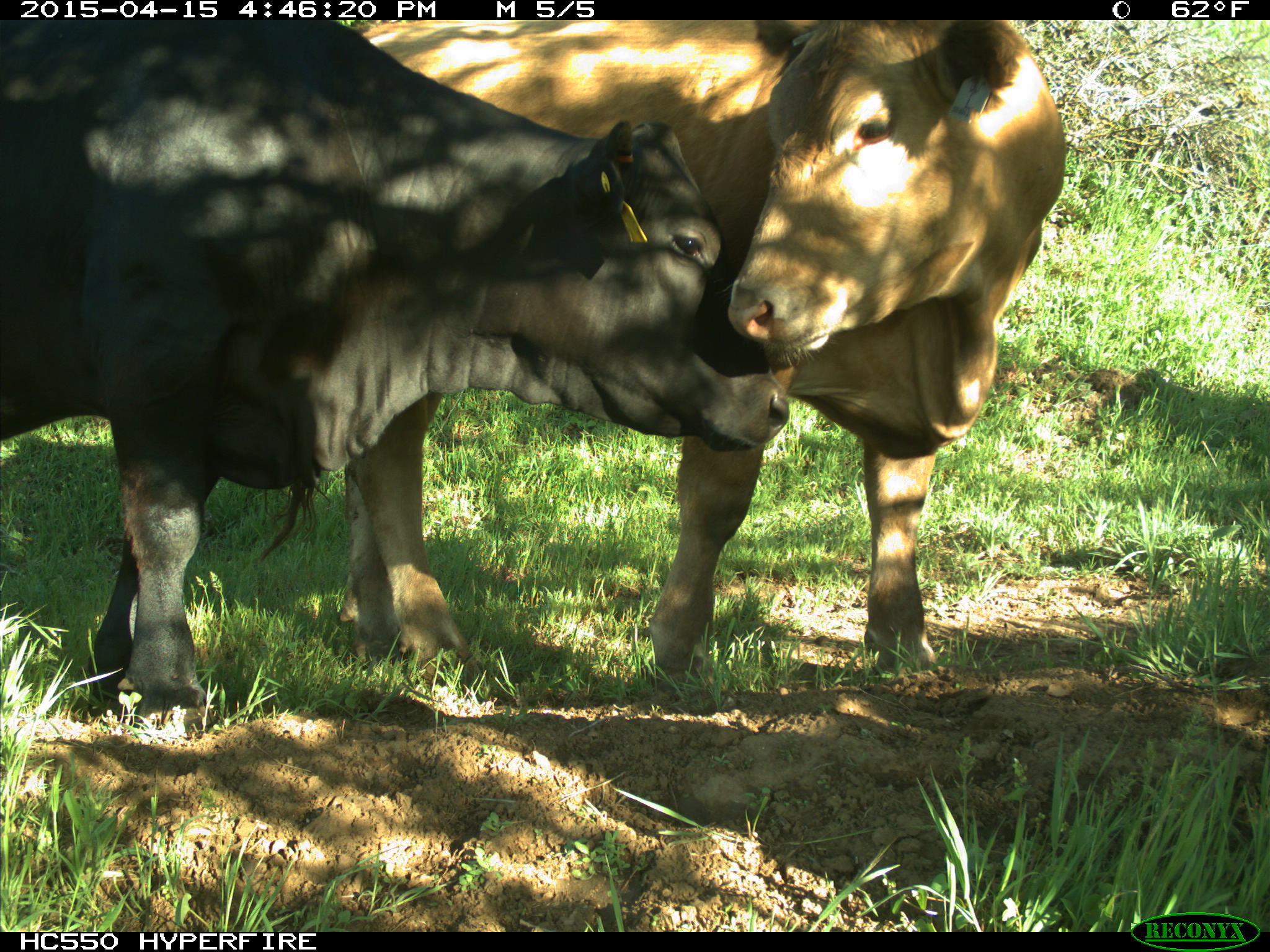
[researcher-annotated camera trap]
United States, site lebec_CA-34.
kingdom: Animalia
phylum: Chordata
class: Mammalia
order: Artiodactyla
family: Bovidae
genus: Bos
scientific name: Bos taurus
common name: domestic cow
Bos taurus (domestic cow).